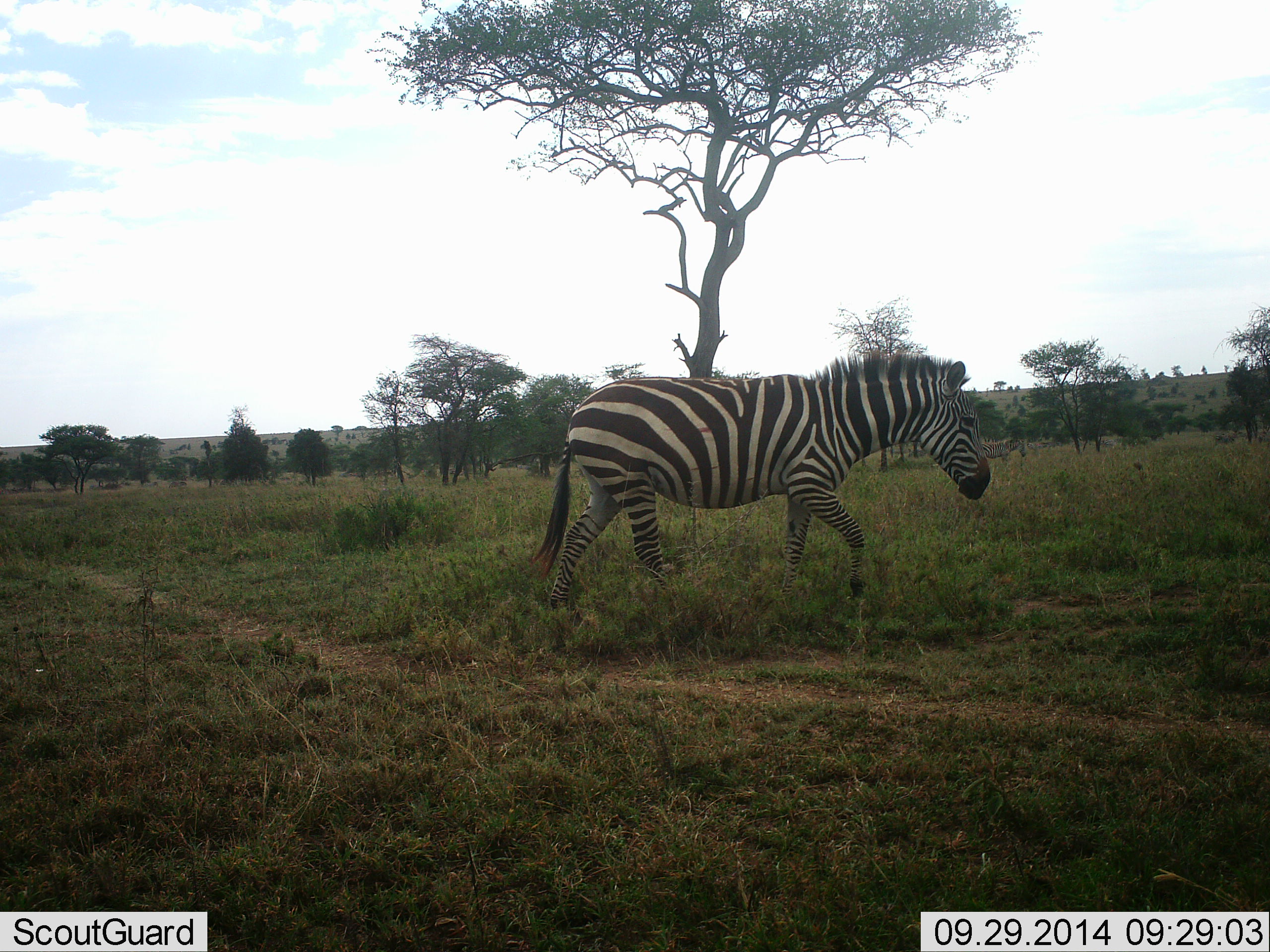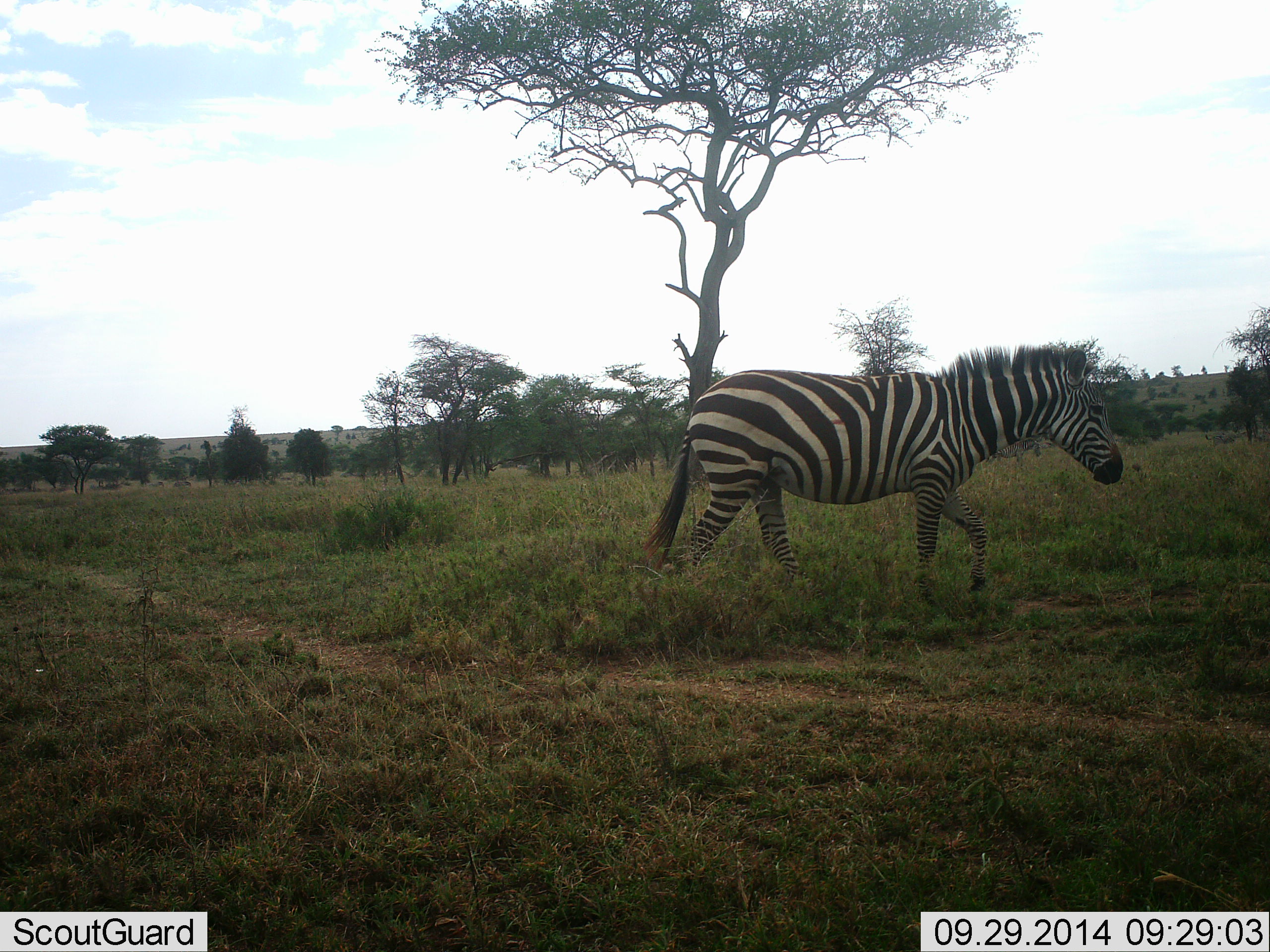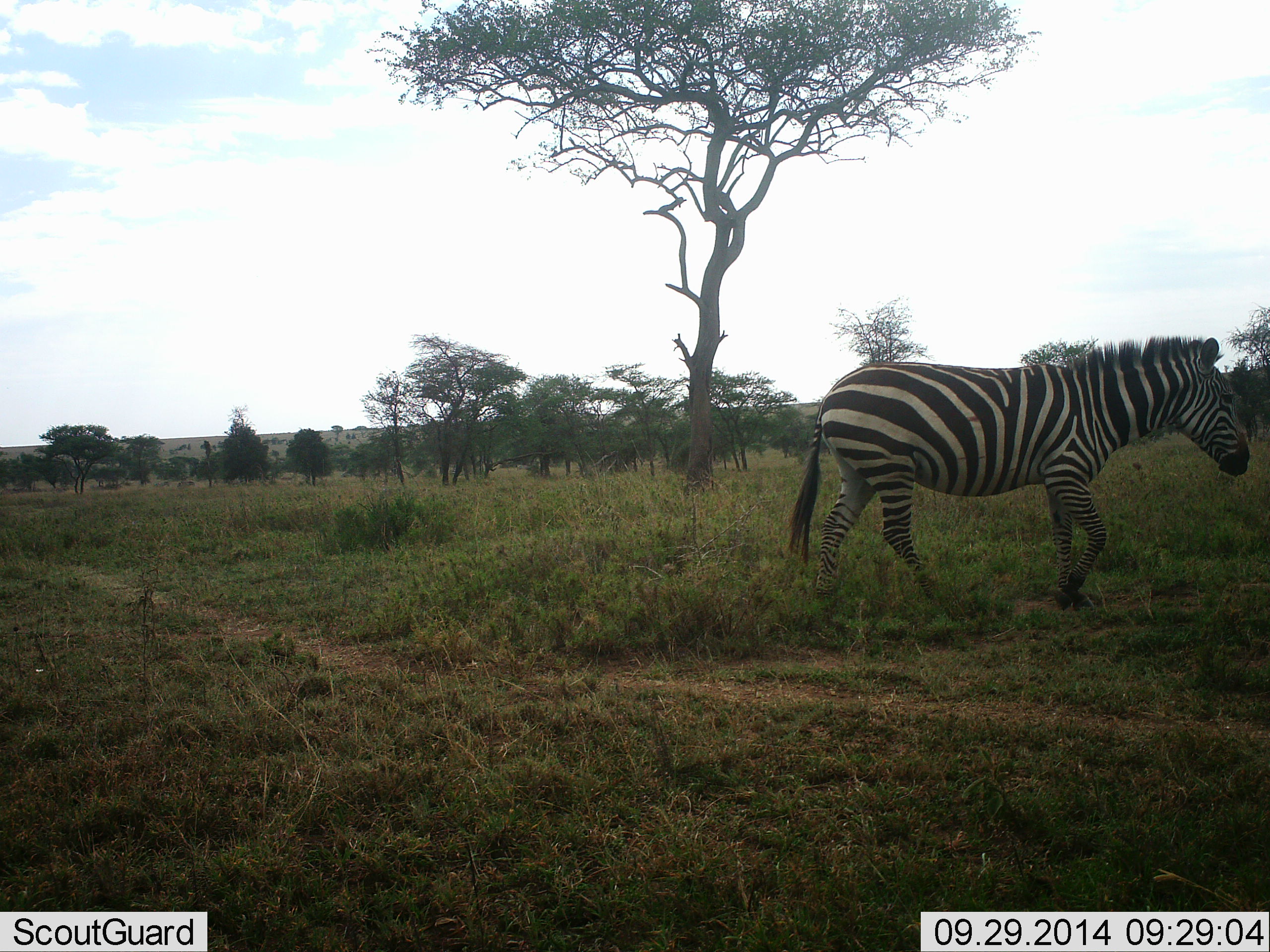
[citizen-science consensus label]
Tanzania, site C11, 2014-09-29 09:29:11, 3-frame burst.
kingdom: Animalia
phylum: Chordata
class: Mammalia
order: Perissodactyla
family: Equidae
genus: Equus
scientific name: Equus quagga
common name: plains zebra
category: zebra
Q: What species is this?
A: Zebra (plains zebra) (Equus quagga).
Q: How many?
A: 1.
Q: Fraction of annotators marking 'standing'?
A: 20%.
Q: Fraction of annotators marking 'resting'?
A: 0%.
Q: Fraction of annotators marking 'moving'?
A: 90%.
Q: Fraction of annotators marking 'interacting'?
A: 0%.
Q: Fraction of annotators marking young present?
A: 0%.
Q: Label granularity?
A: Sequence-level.